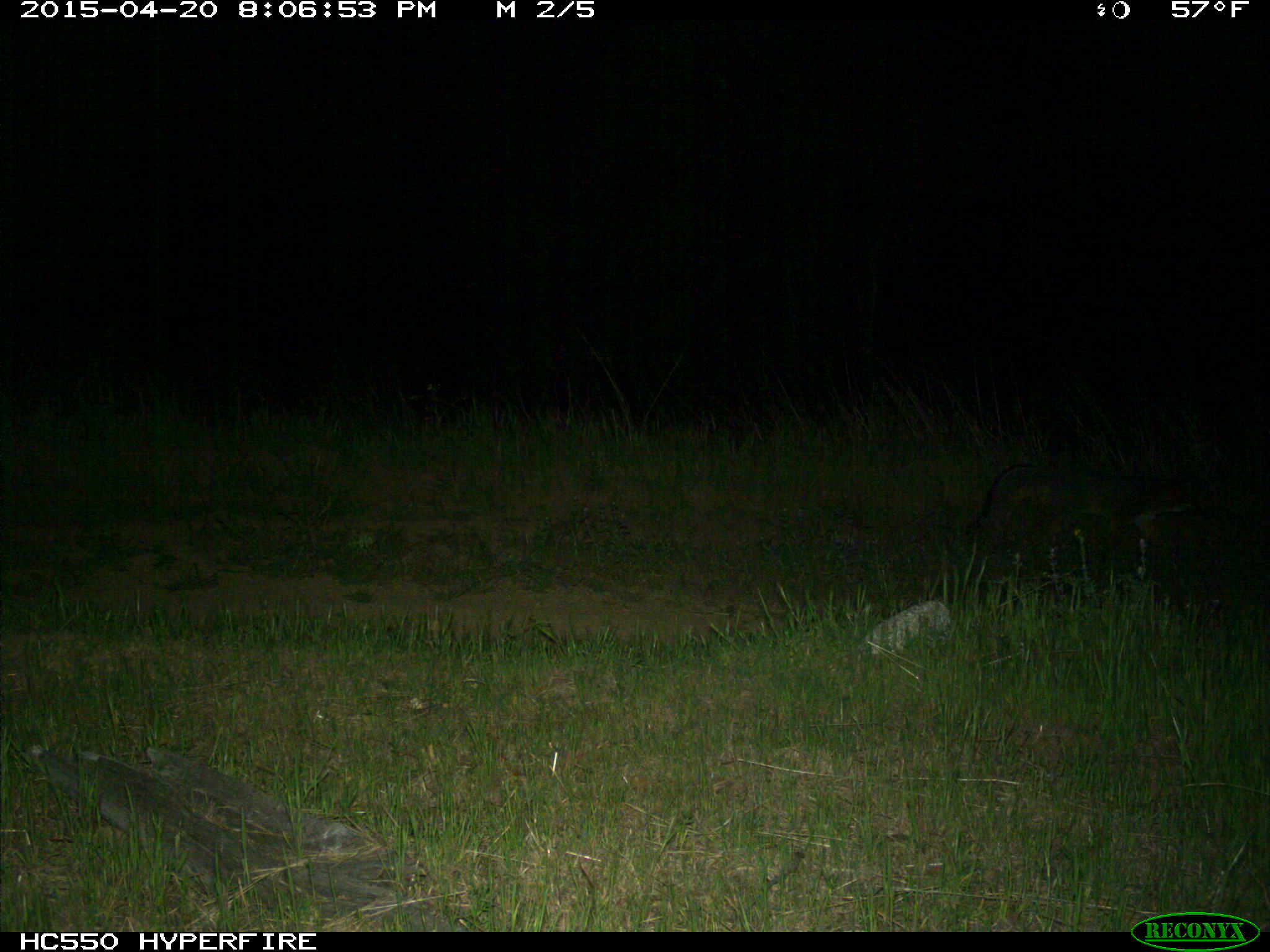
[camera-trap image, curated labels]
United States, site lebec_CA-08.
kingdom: Animalia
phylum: Chordata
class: Mammalia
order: Carnivora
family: Canidae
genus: Urocyon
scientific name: Urocyon cinereoargenteus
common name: gray fox